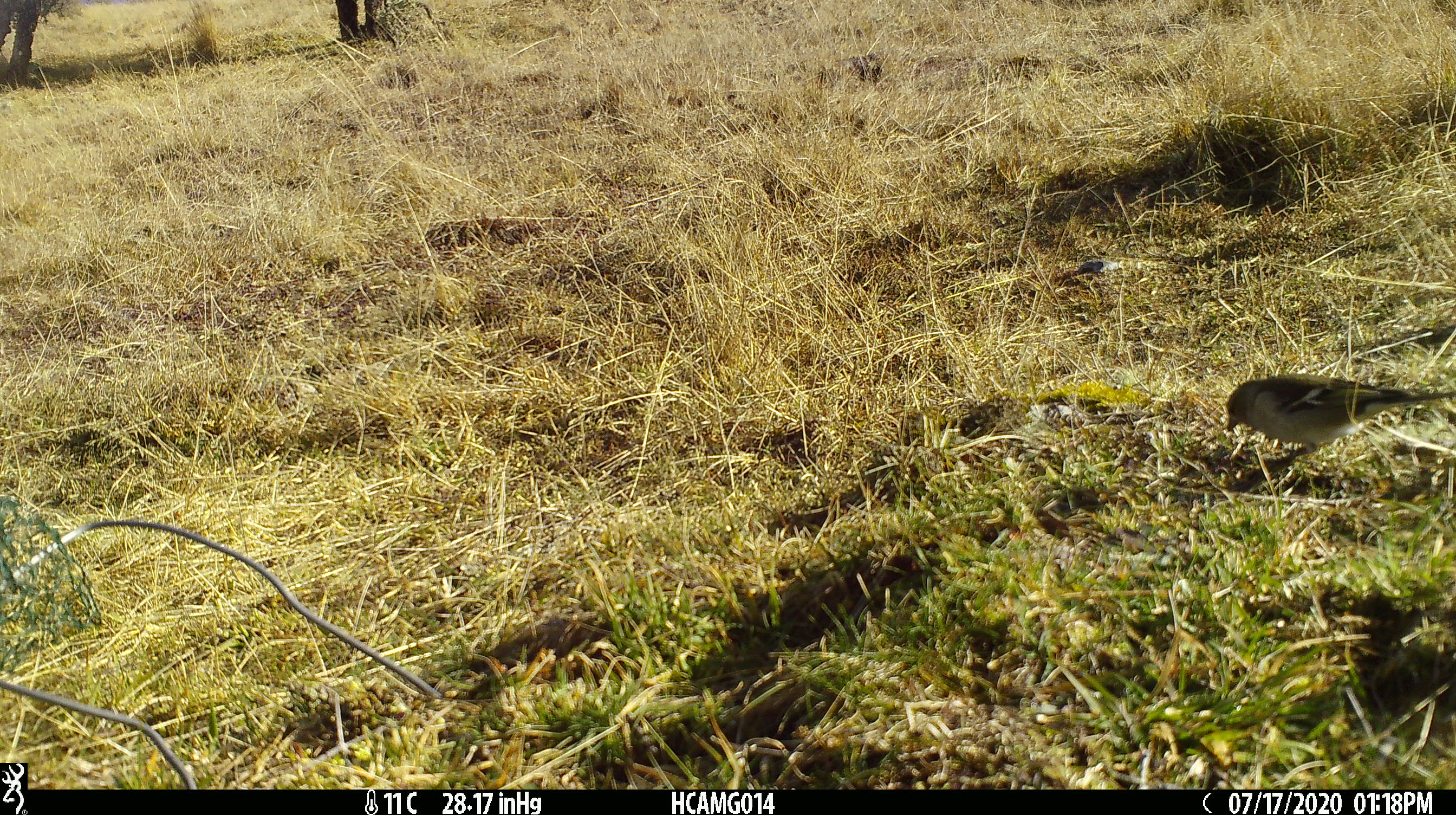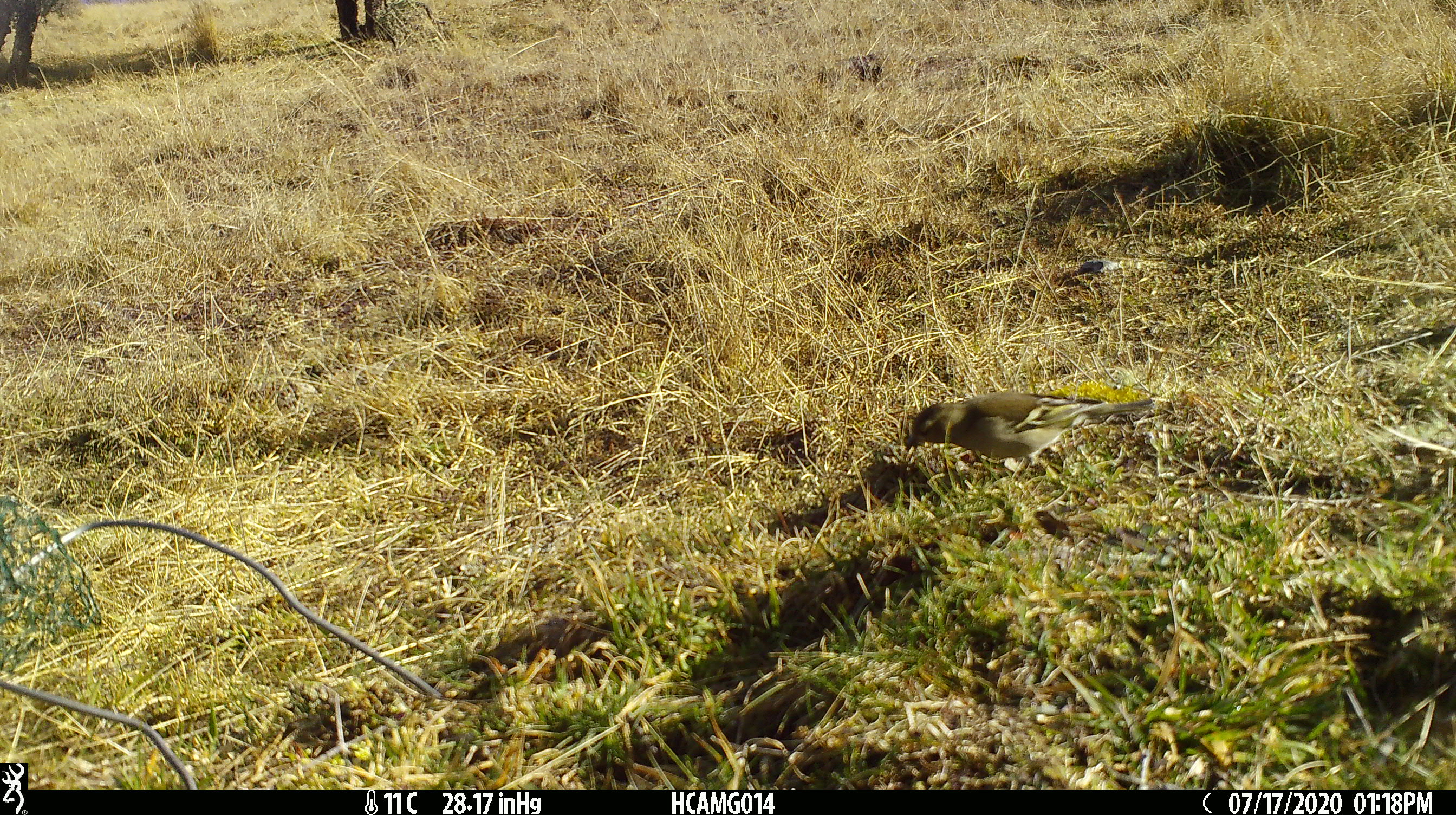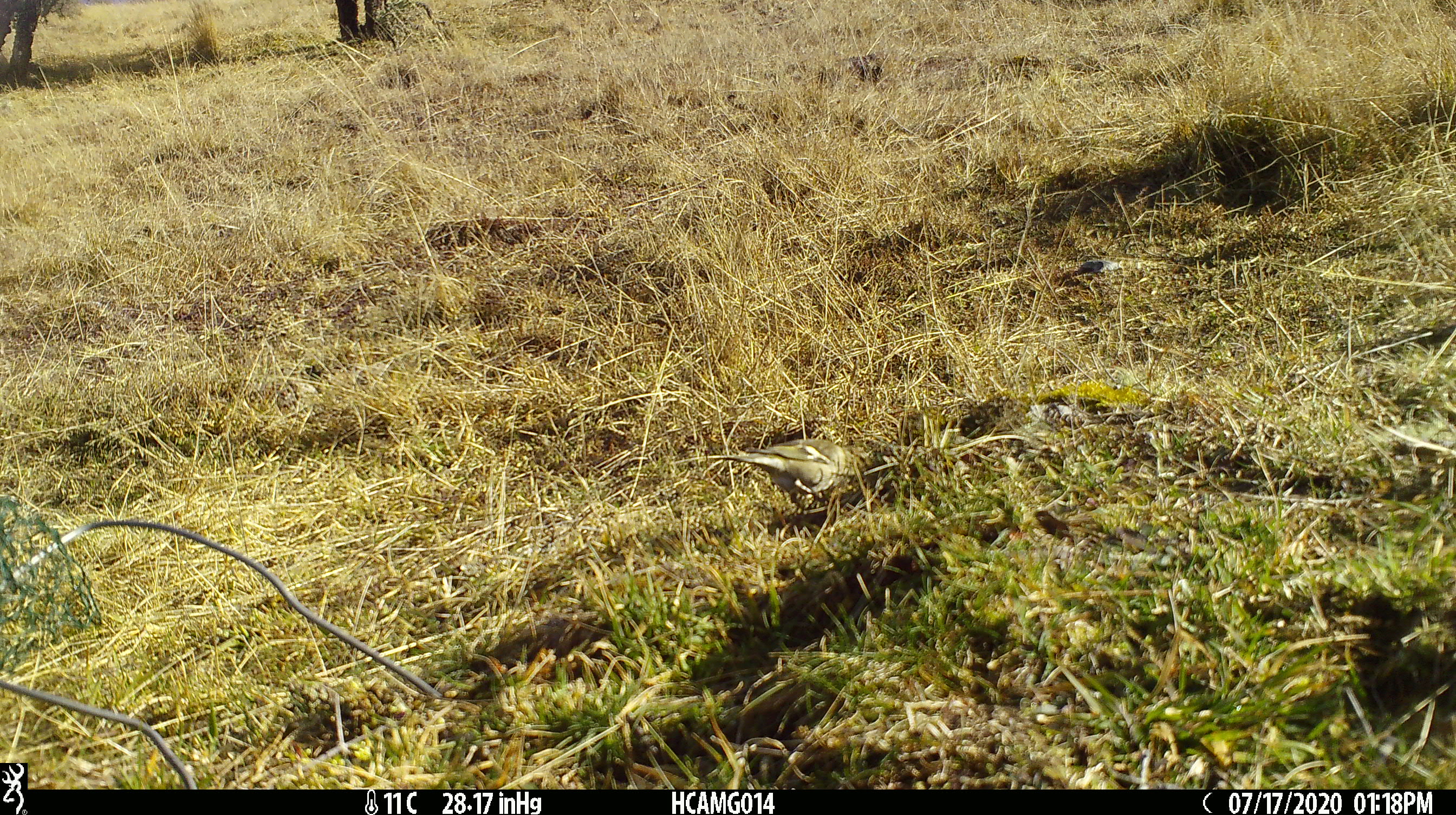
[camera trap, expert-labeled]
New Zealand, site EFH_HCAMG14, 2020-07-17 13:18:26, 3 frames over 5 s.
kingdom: Animalia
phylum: Chordata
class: Aves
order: Passeriformes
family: Fringillidae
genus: Chloris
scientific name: Chloris chloris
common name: greenfinch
Greenfinch (Chloris chloris).